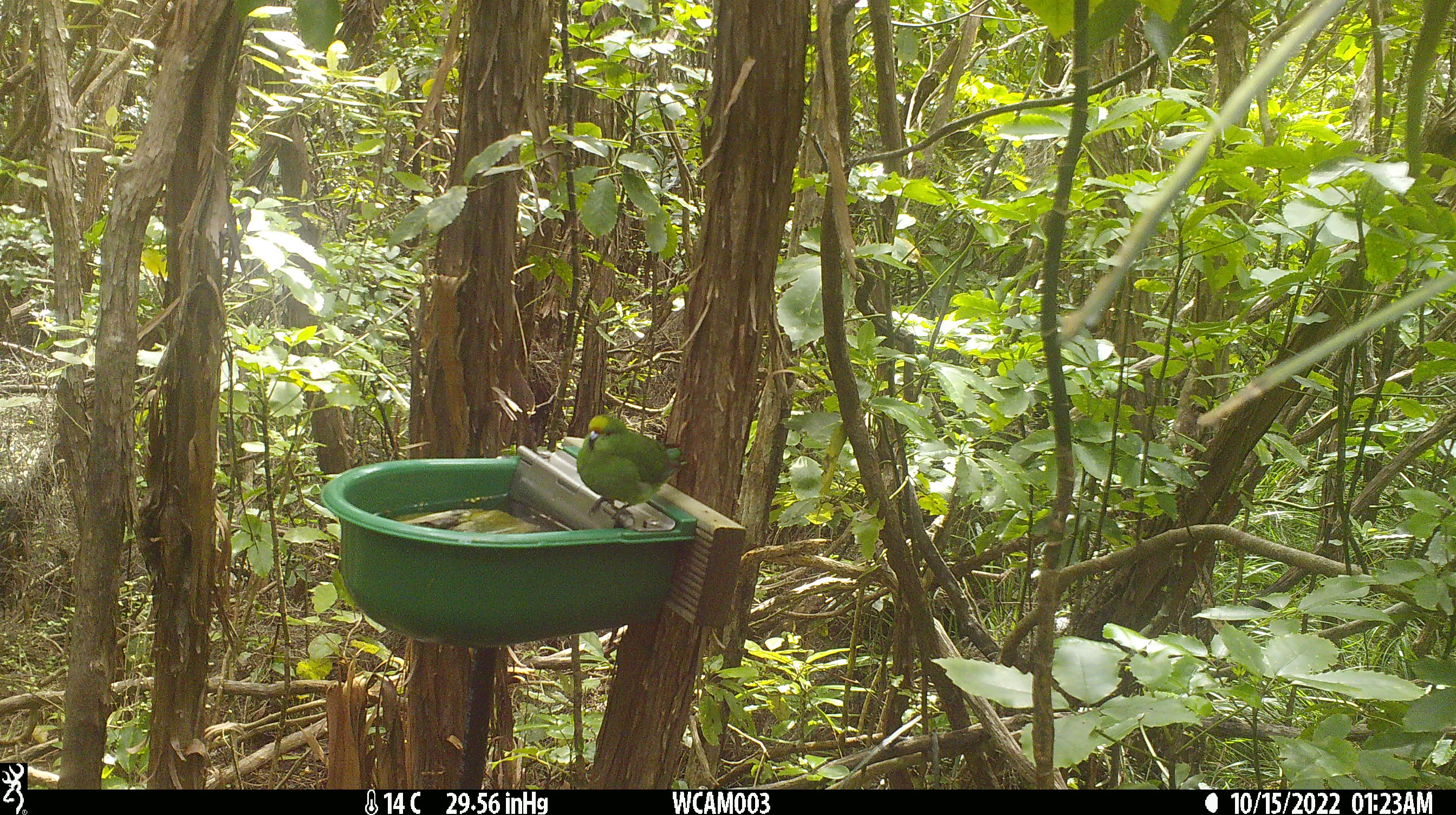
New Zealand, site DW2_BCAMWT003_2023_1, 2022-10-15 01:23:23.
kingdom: Animalia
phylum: Chordata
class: Aves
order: Psittaciformes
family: Psittaculidae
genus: Cyanoramphus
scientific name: Cyanoramphus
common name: parakeet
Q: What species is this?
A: Parakeet (Cyanoramphus).